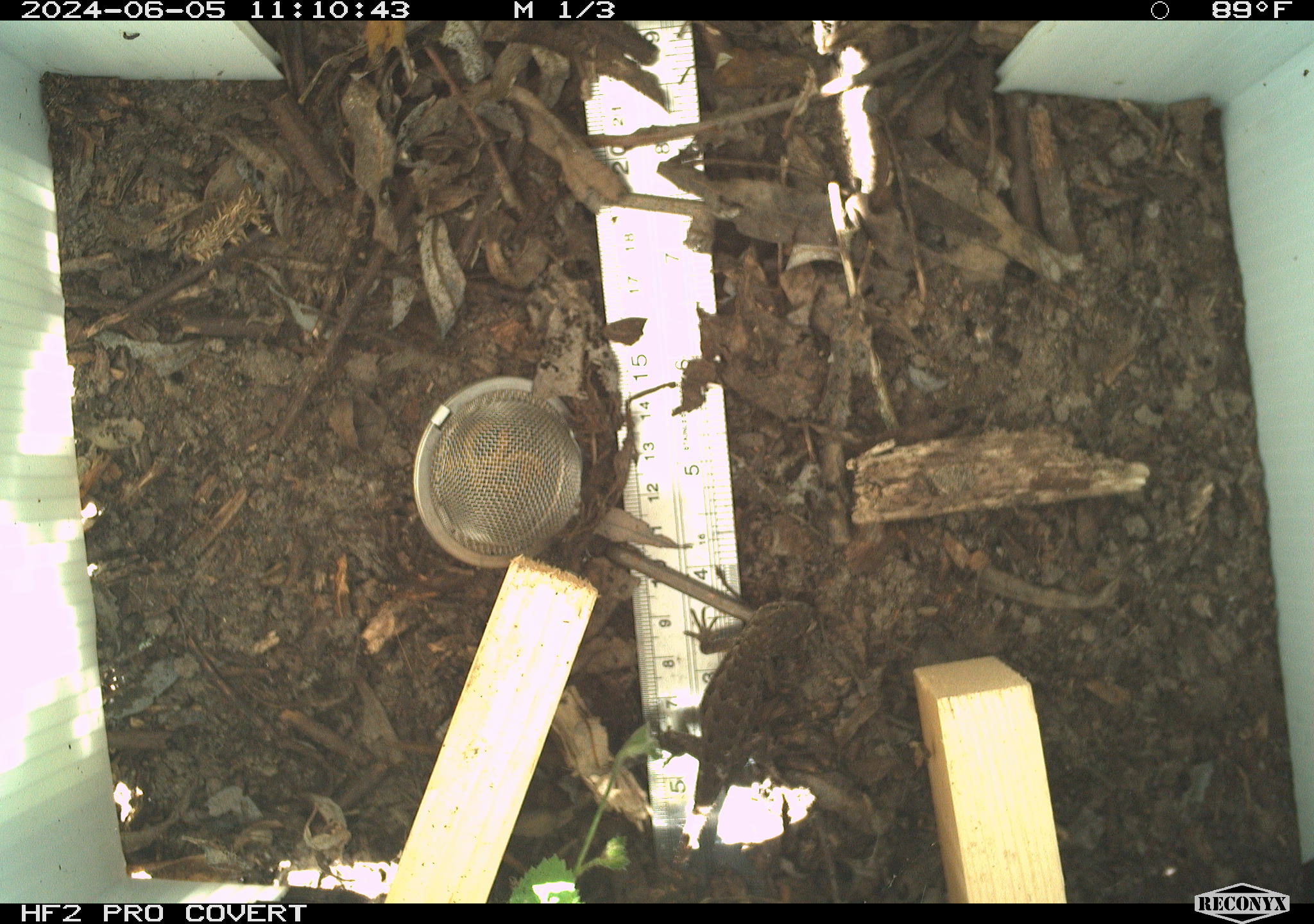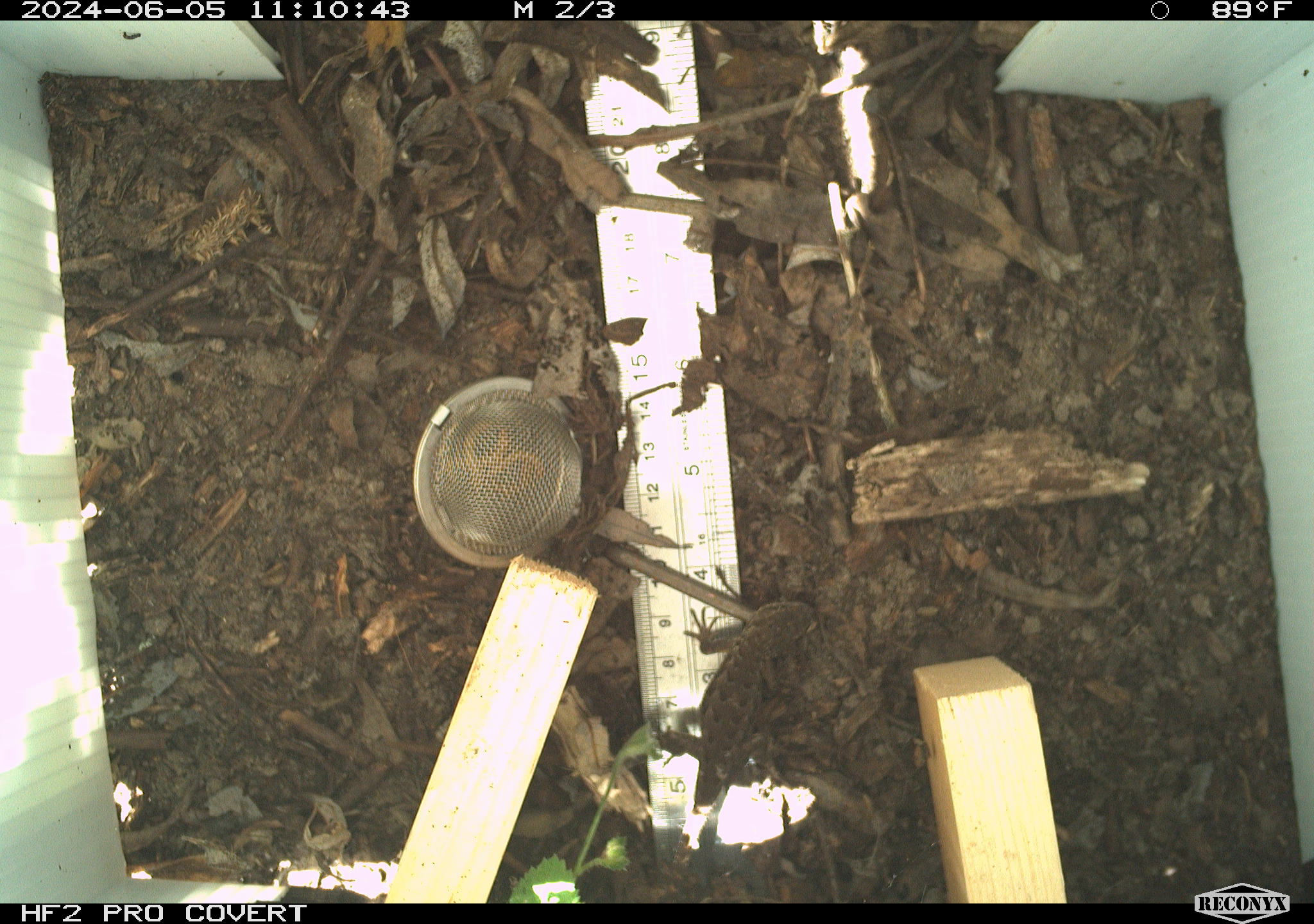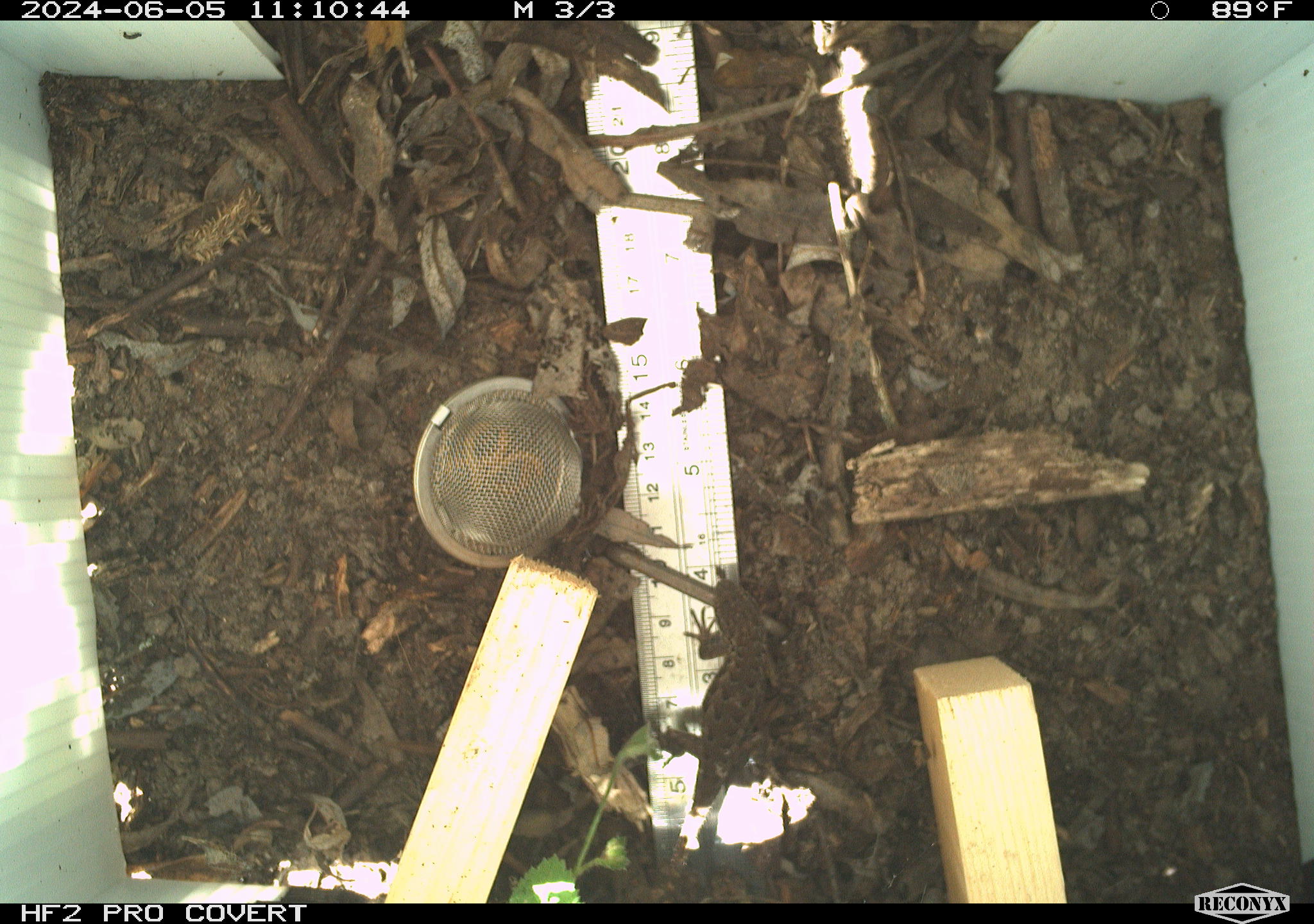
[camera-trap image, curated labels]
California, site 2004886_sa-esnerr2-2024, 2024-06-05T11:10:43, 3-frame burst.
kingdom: Animalia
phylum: Chordata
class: Reptilia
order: Squamata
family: Phrynosomatidae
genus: Sceloporus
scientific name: Sceloporus occidentalis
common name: western fence lizard